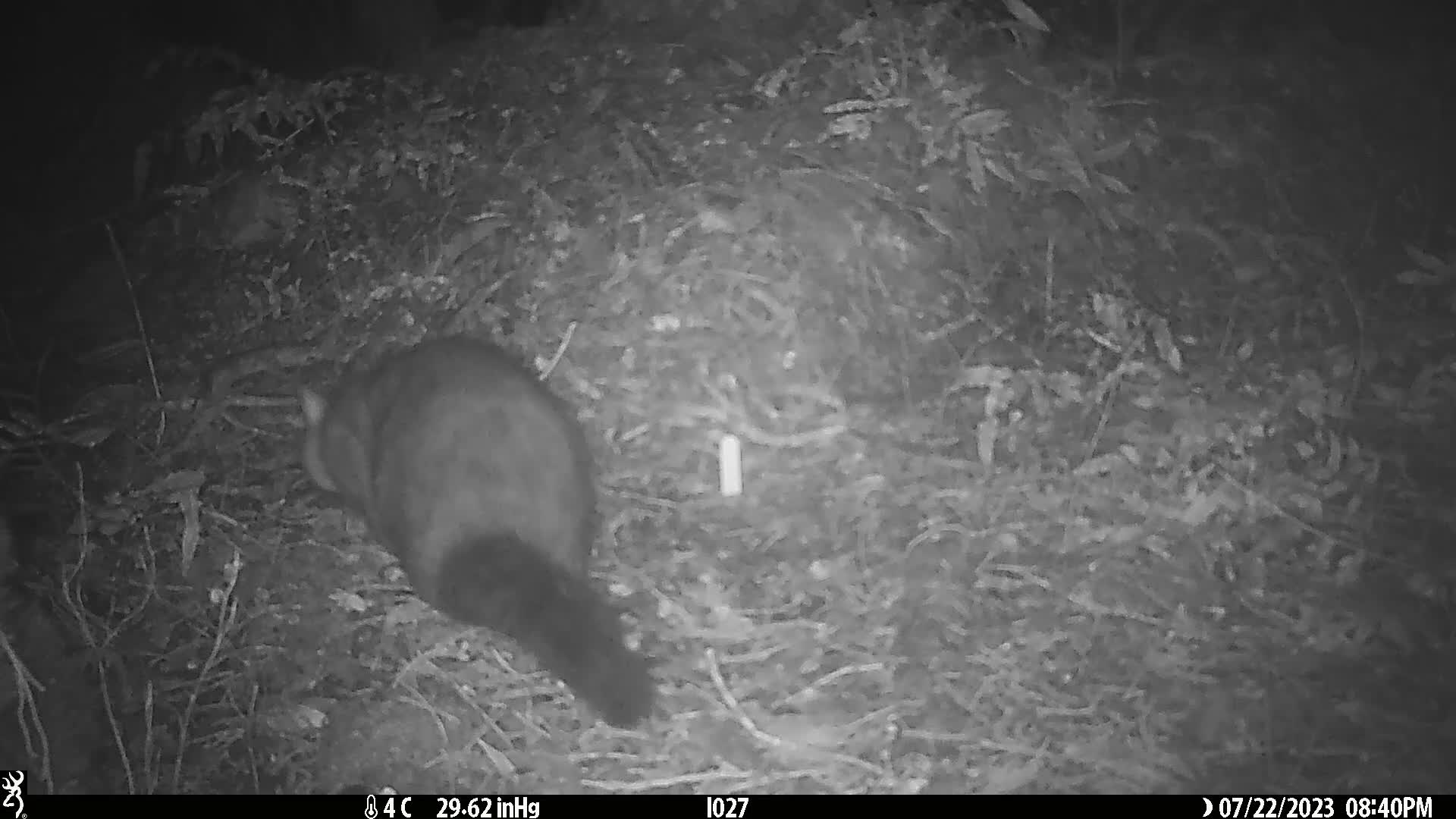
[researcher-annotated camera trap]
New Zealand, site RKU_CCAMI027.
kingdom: Animalia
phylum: Chordata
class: Mammalia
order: Diprotodontia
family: Phalangeridae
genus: Trichosurus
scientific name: Trichosurus vulpecula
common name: common brushtail possum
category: possum